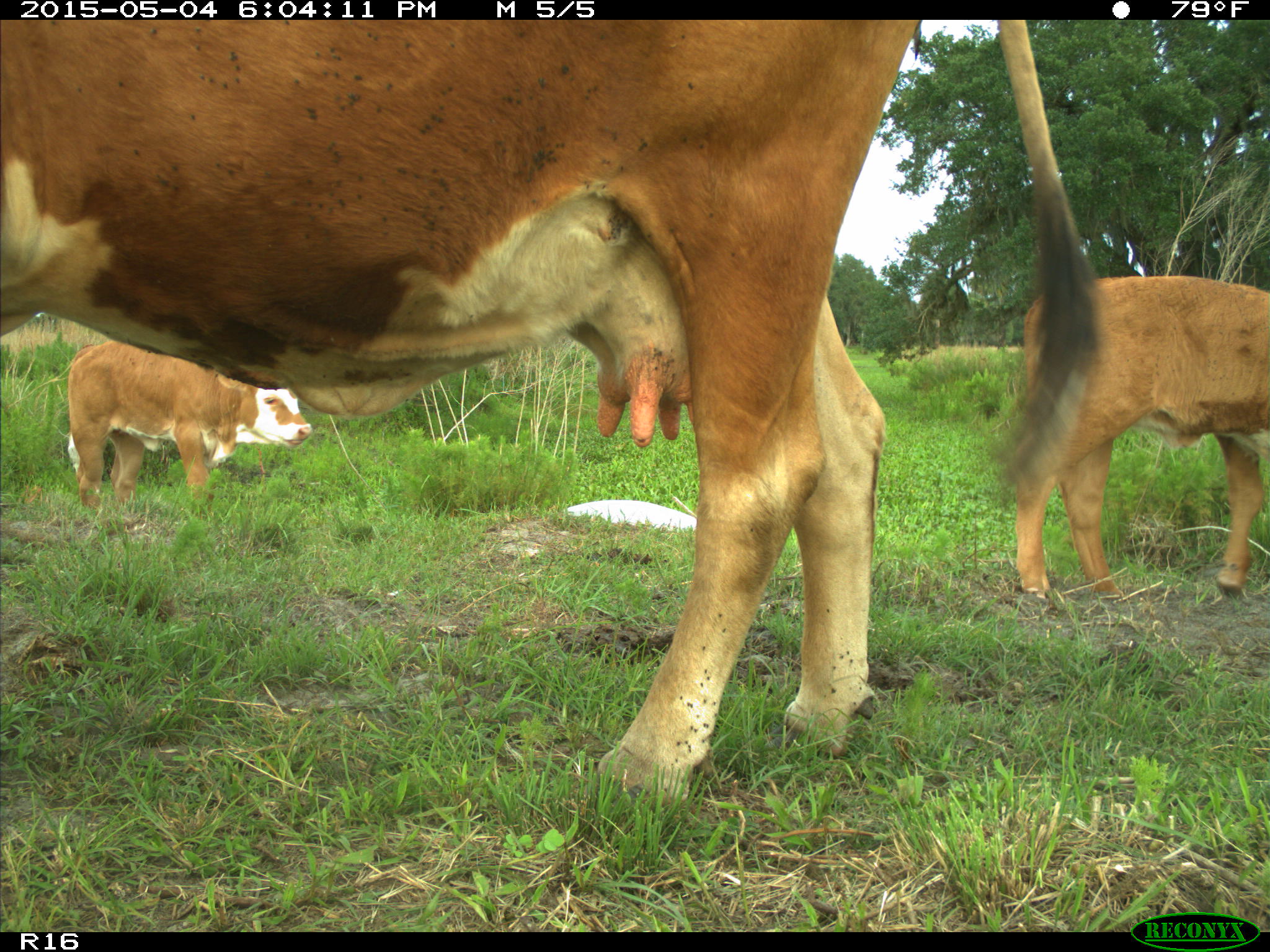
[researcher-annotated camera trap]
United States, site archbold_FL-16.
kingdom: Animalia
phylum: Chordata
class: Mammalia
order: Artiodactyla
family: Bovidae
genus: Bos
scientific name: Bos taurus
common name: domestic cow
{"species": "Bos taurus (domestic cow)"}